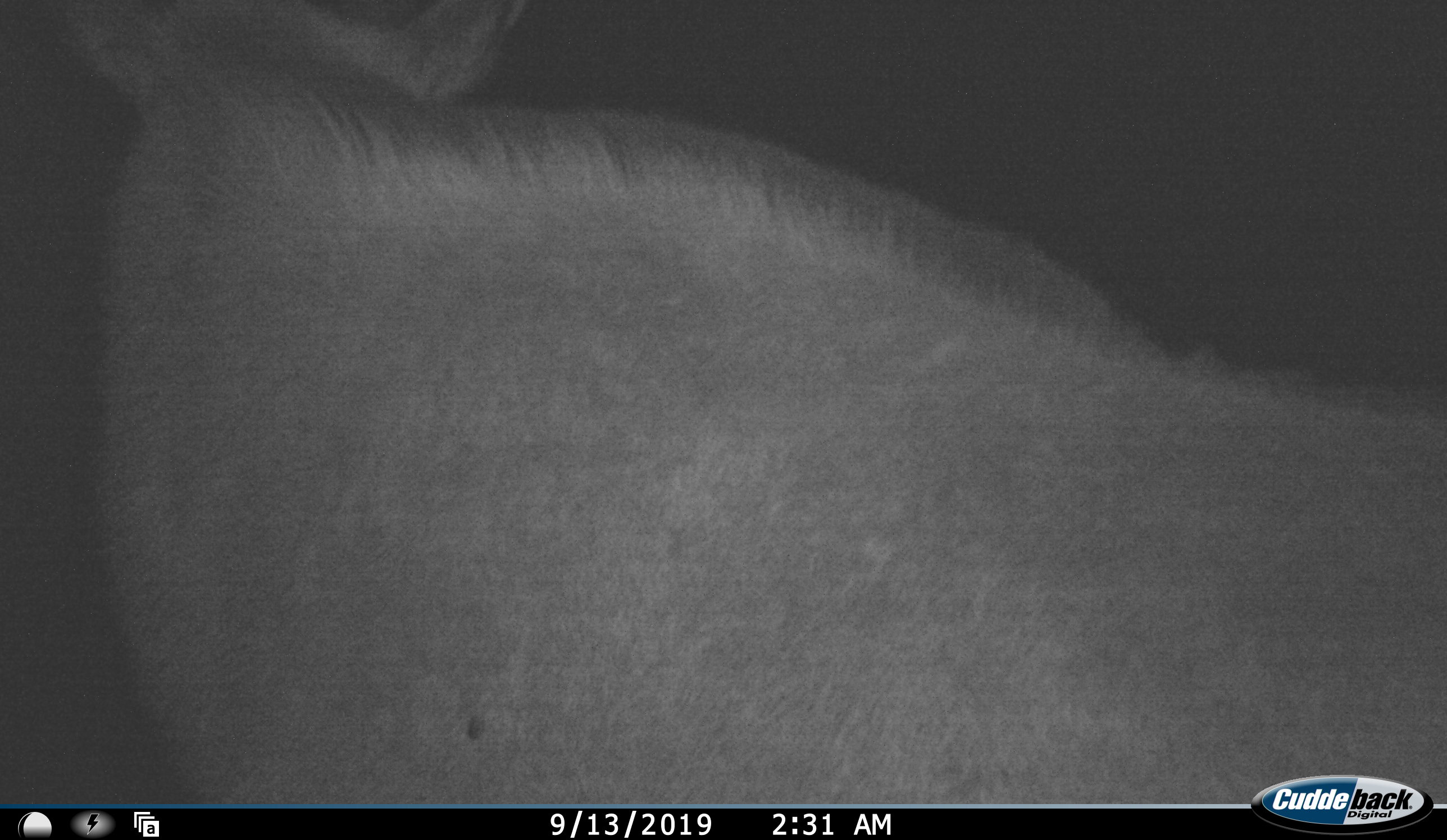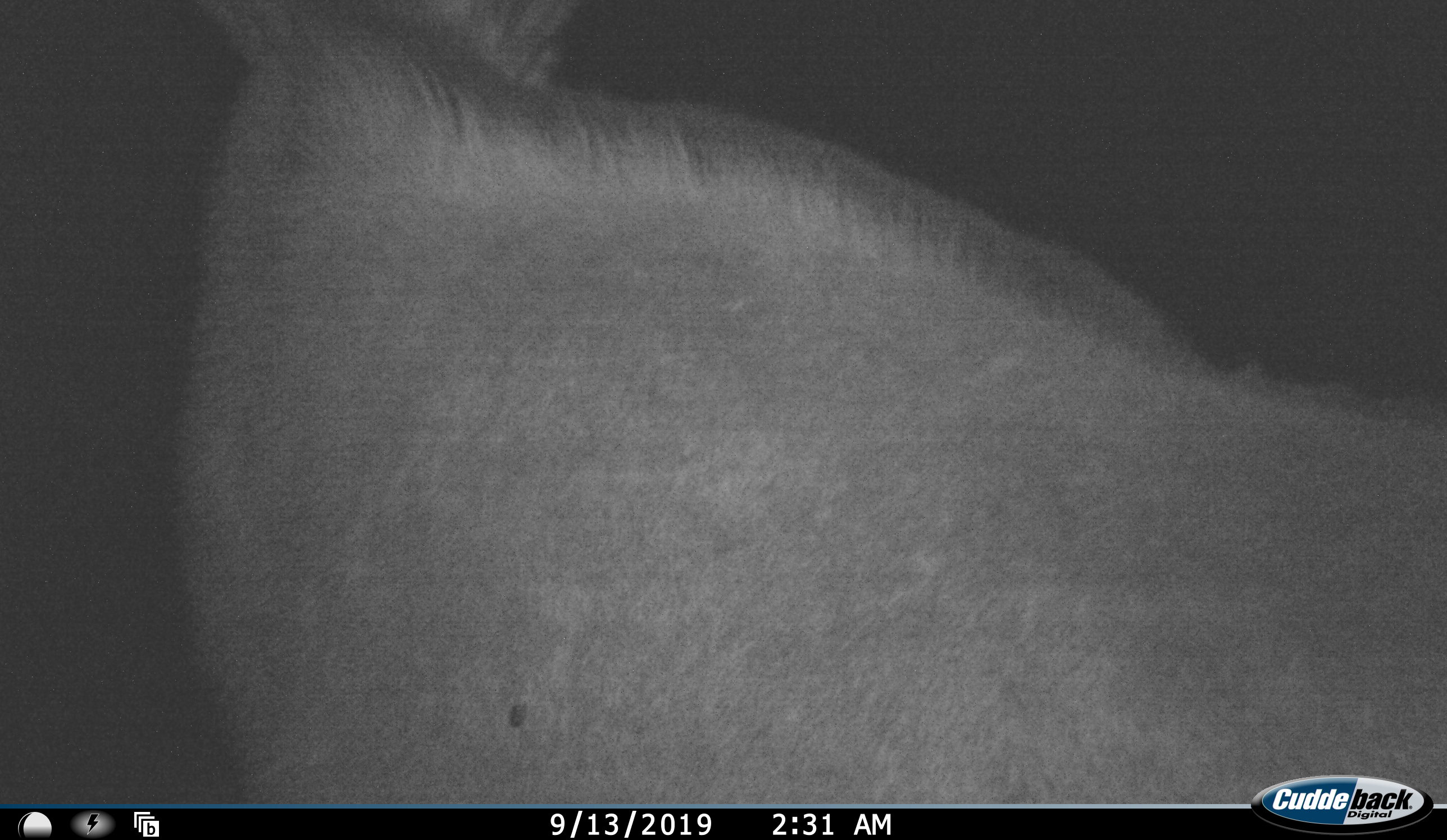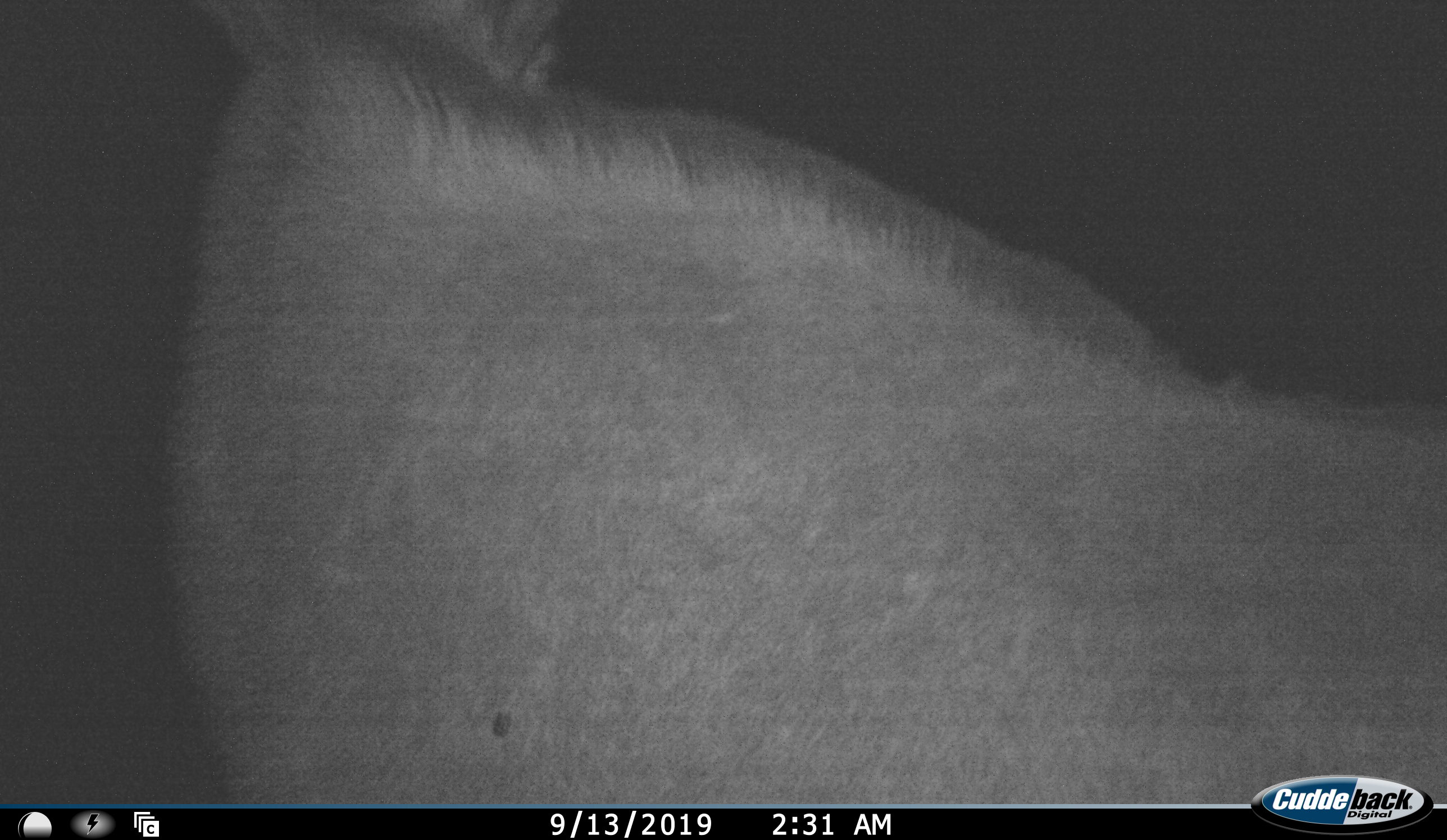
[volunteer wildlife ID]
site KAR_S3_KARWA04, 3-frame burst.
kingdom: Animalia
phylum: Chordata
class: Mammalia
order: Artiodactyla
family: Bovidae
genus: Tragelaphus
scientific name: Tragelaphus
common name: kudu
Kudu (Tragelaphus), count 1. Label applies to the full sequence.